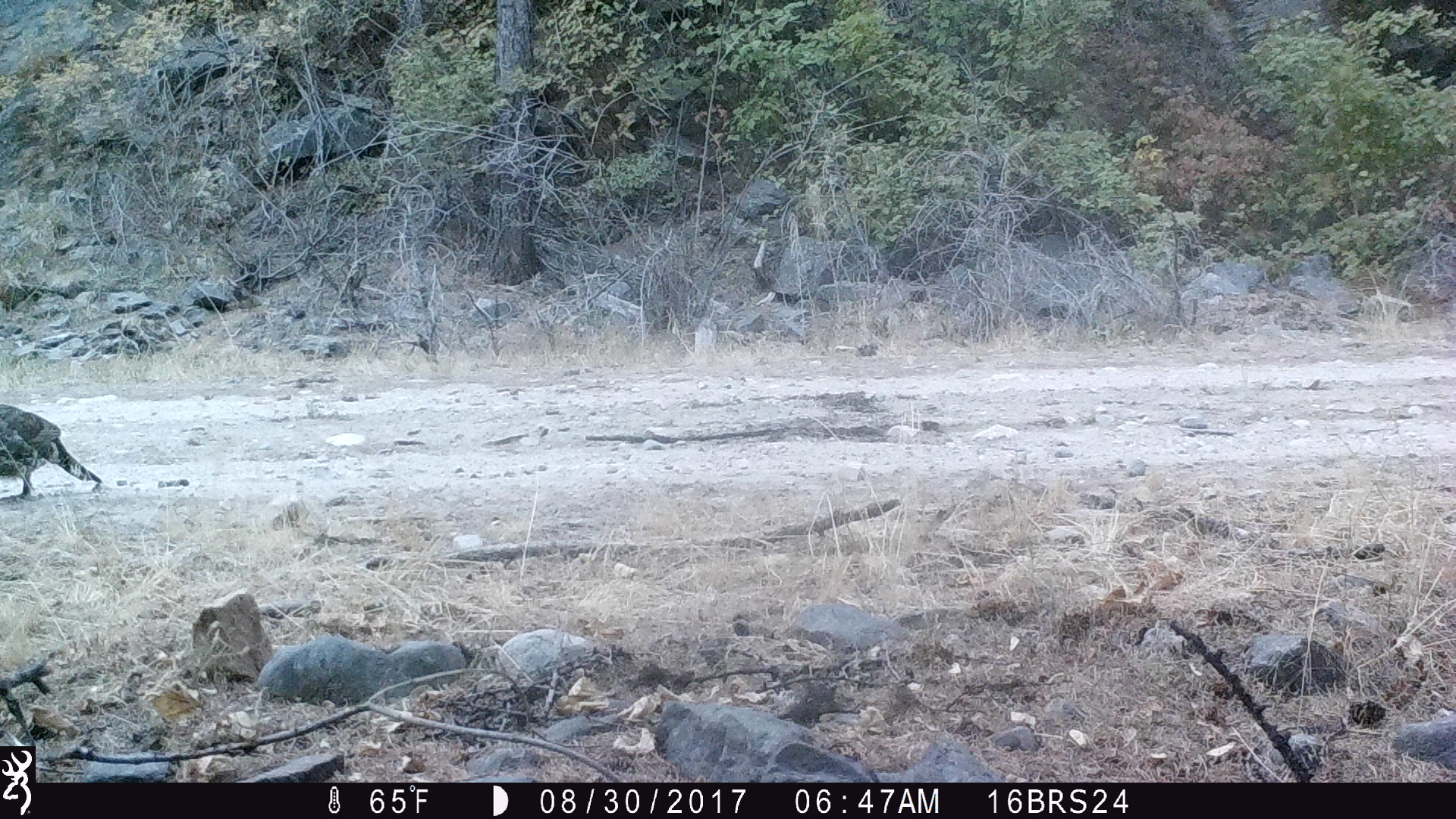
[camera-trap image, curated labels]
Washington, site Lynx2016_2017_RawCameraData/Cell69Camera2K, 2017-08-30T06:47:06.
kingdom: Animalia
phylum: Chordata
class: Aves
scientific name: Aves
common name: birds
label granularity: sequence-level